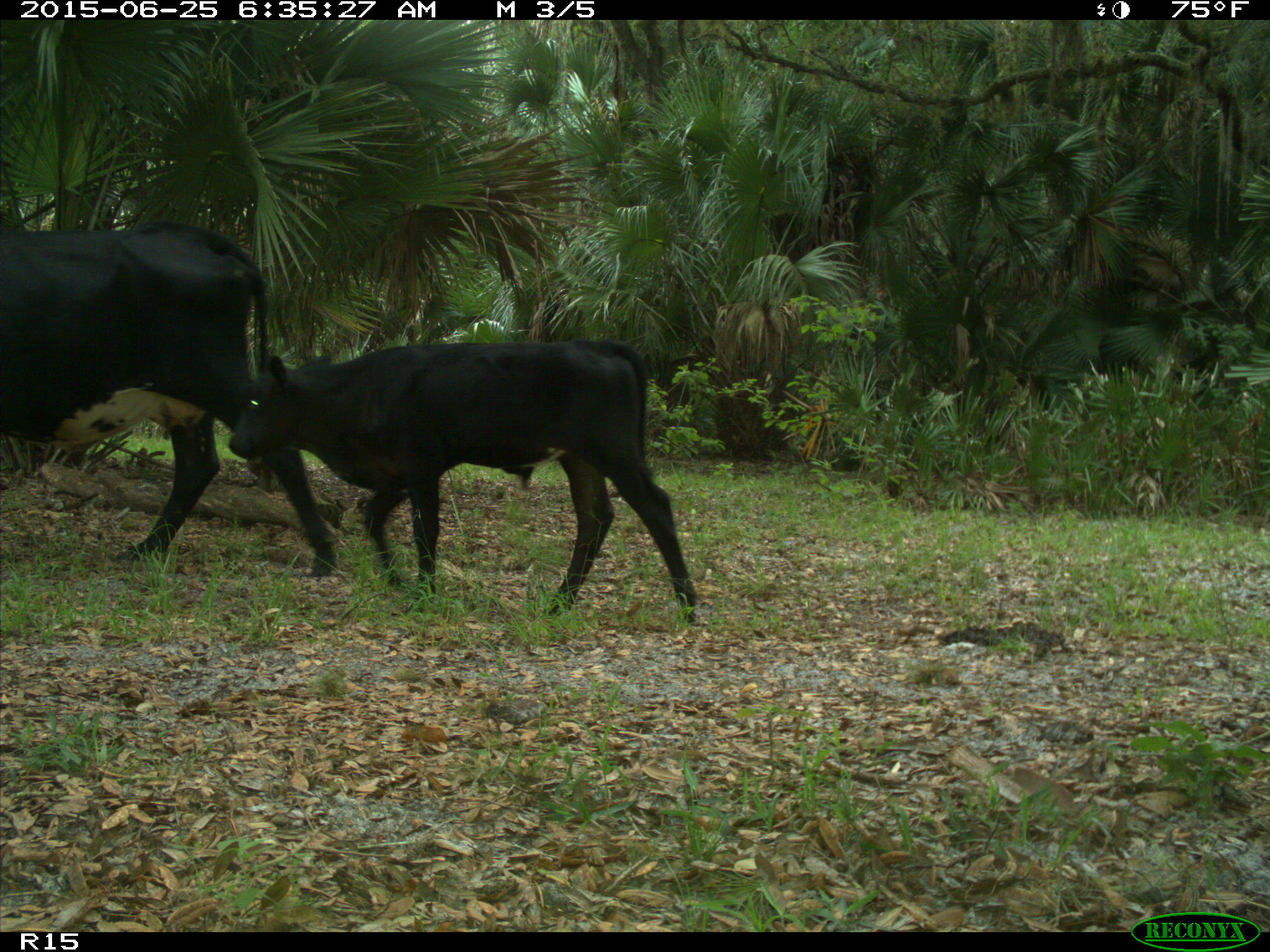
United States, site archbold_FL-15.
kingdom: Animalia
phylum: Chordata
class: Mammalia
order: Artiodactyla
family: Bovidae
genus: Bos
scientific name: Bos taurus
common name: domestic cow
Bos taurus (domestic cow).